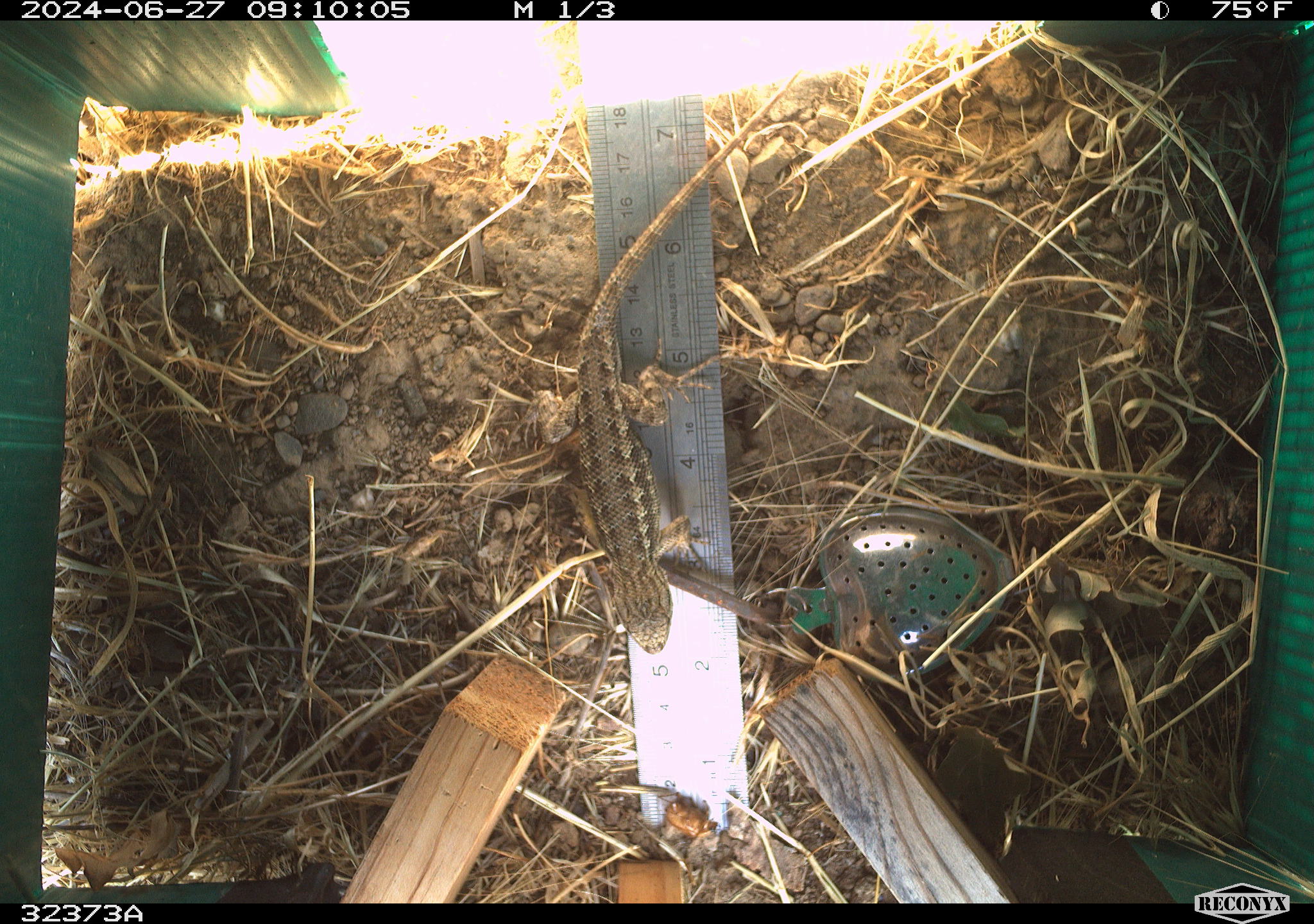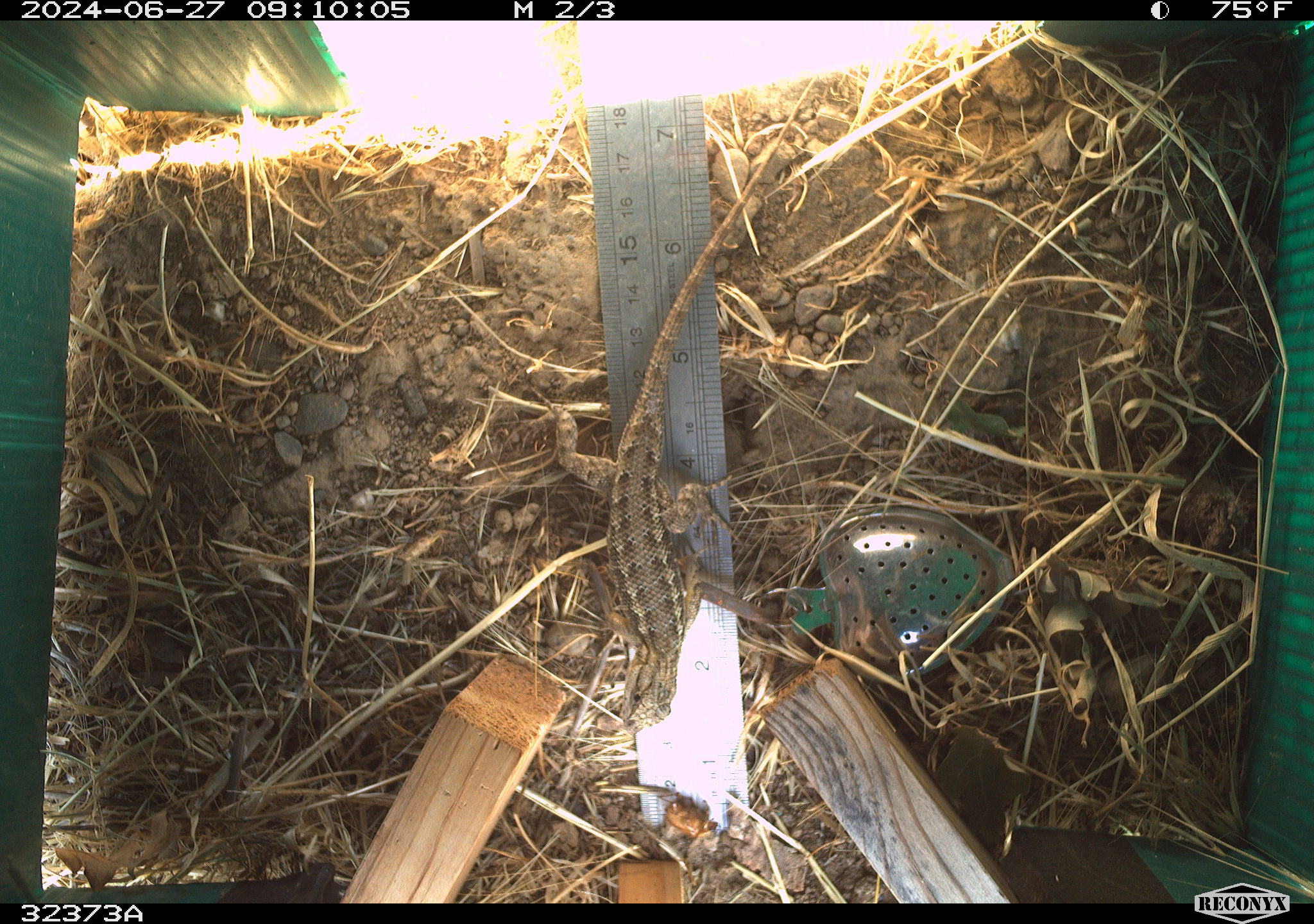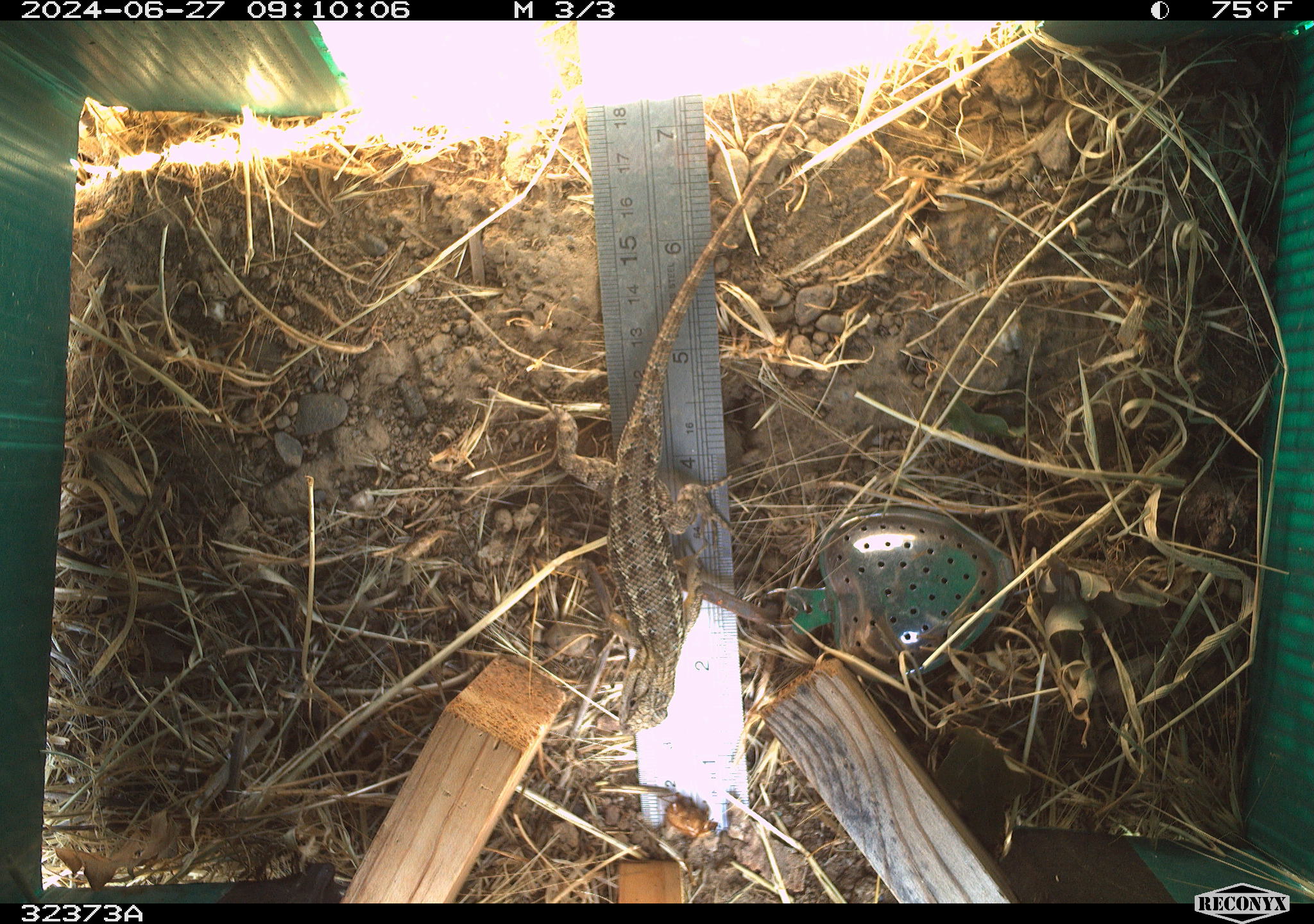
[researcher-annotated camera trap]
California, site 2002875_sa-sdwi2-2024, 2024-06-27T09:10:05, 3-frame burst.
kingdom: Animalia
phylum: Chordata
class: Reptilia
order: Squamata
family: Phrynosomatidae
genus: Sceloporus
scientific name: Sceloporus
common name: spiny lizards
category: sceloporus species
Sceloporus species (spiny lizards) (Sceloporus).